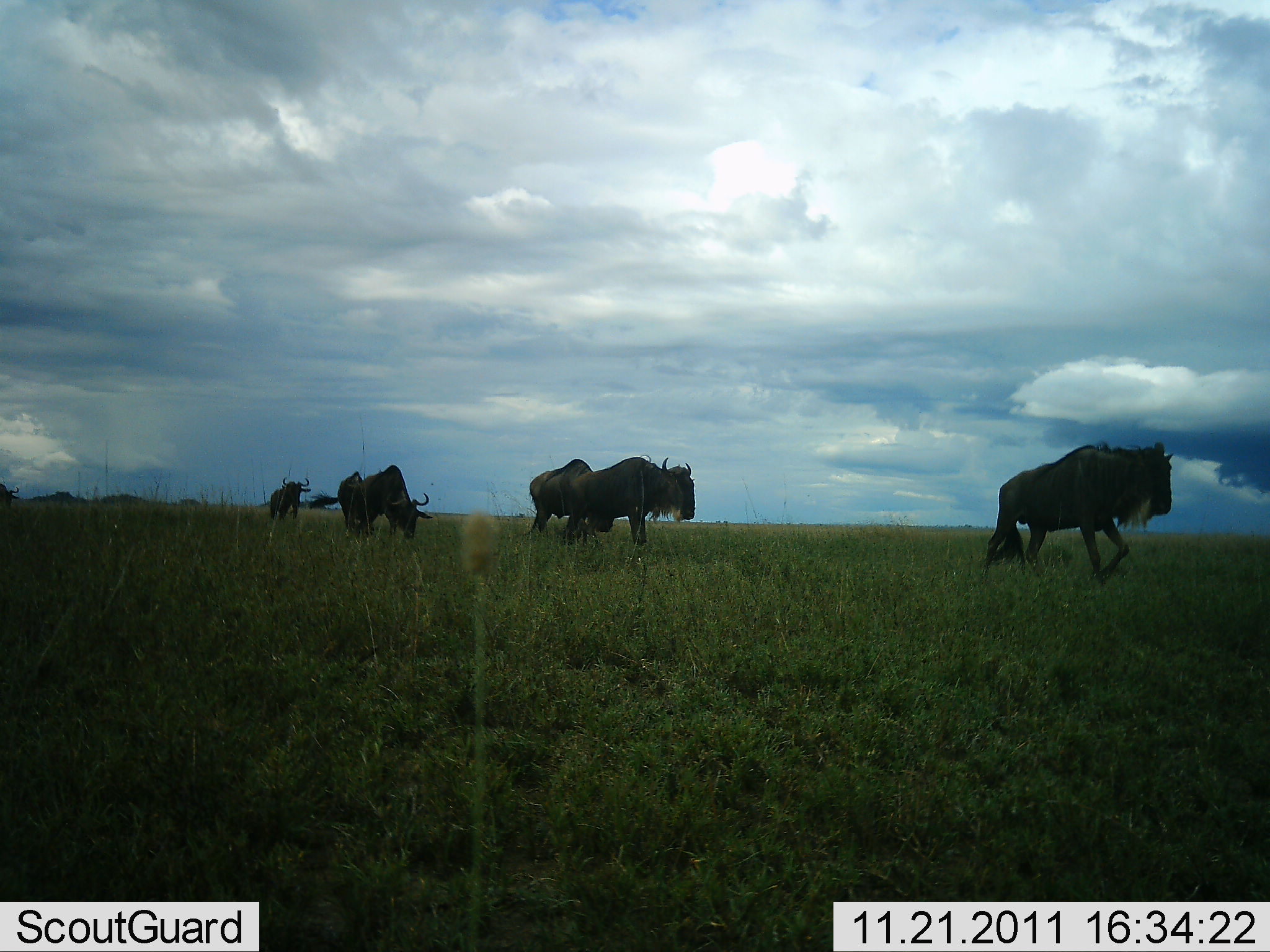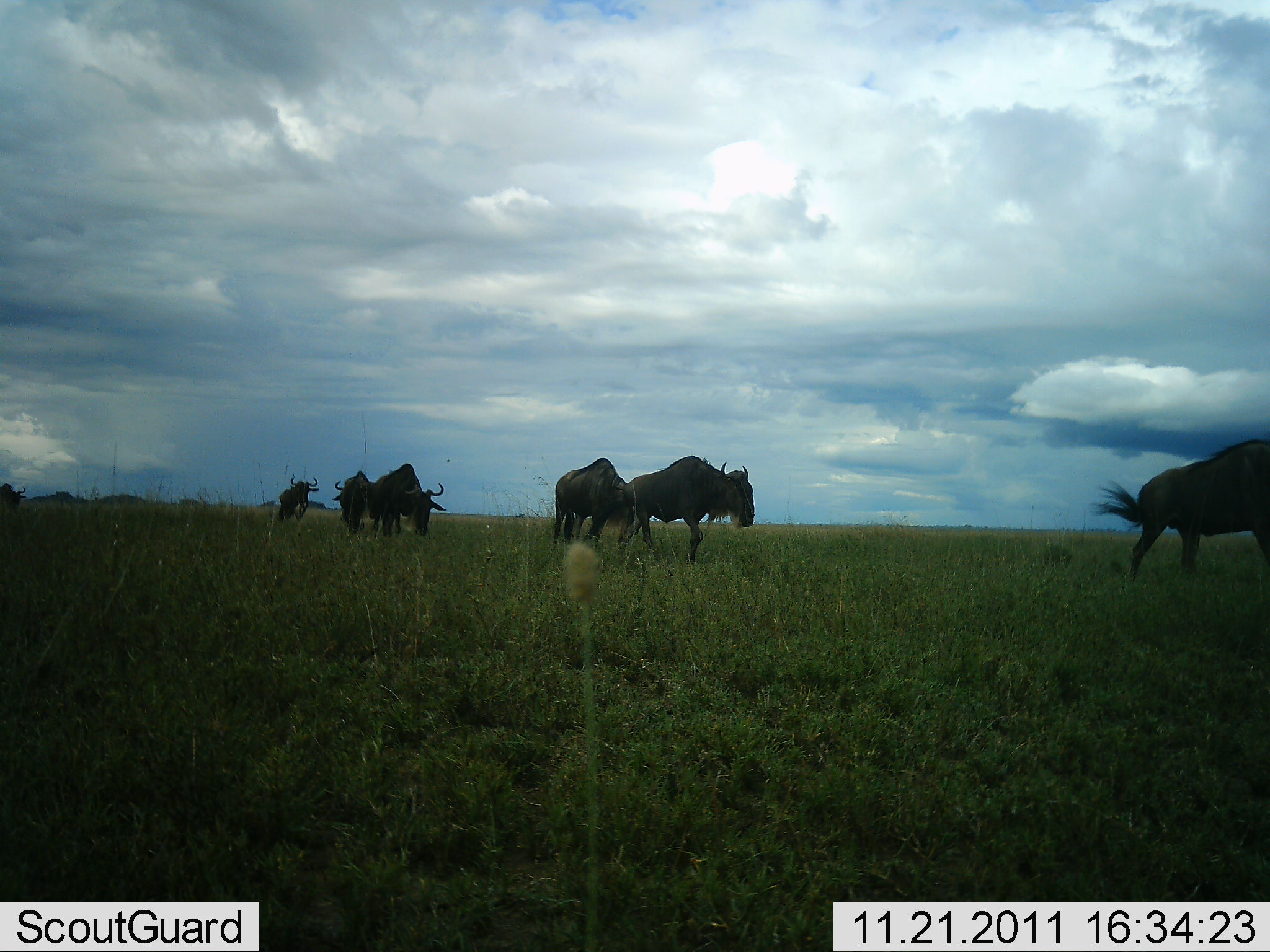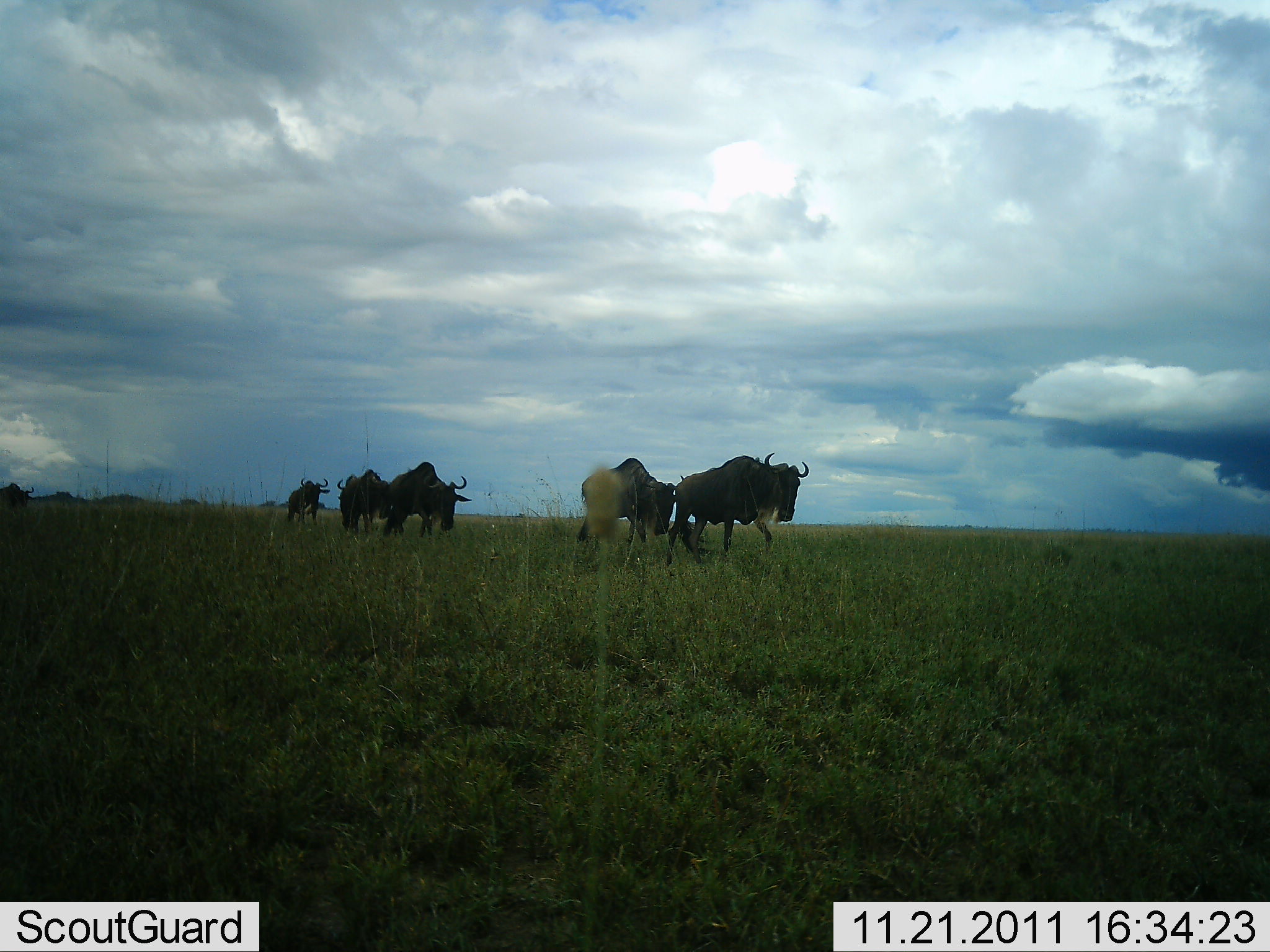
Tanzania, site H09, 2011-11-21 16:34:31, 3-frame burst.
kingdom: Animalia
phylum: Chordata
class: Mammalia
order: Artiodactyla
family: Bovidae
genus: Connochaetes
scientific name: Connochaetes taurinus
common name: blue wildebeest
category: wildebeest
Wildebeest (blue wildebeest) (Connochaetes taurinus), count 7. Behavior (volunteer vote fractions): standing 0%, resting 0%, moving 100%, interacting 0%. Young present (vote fraction): 0%. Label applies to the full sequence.